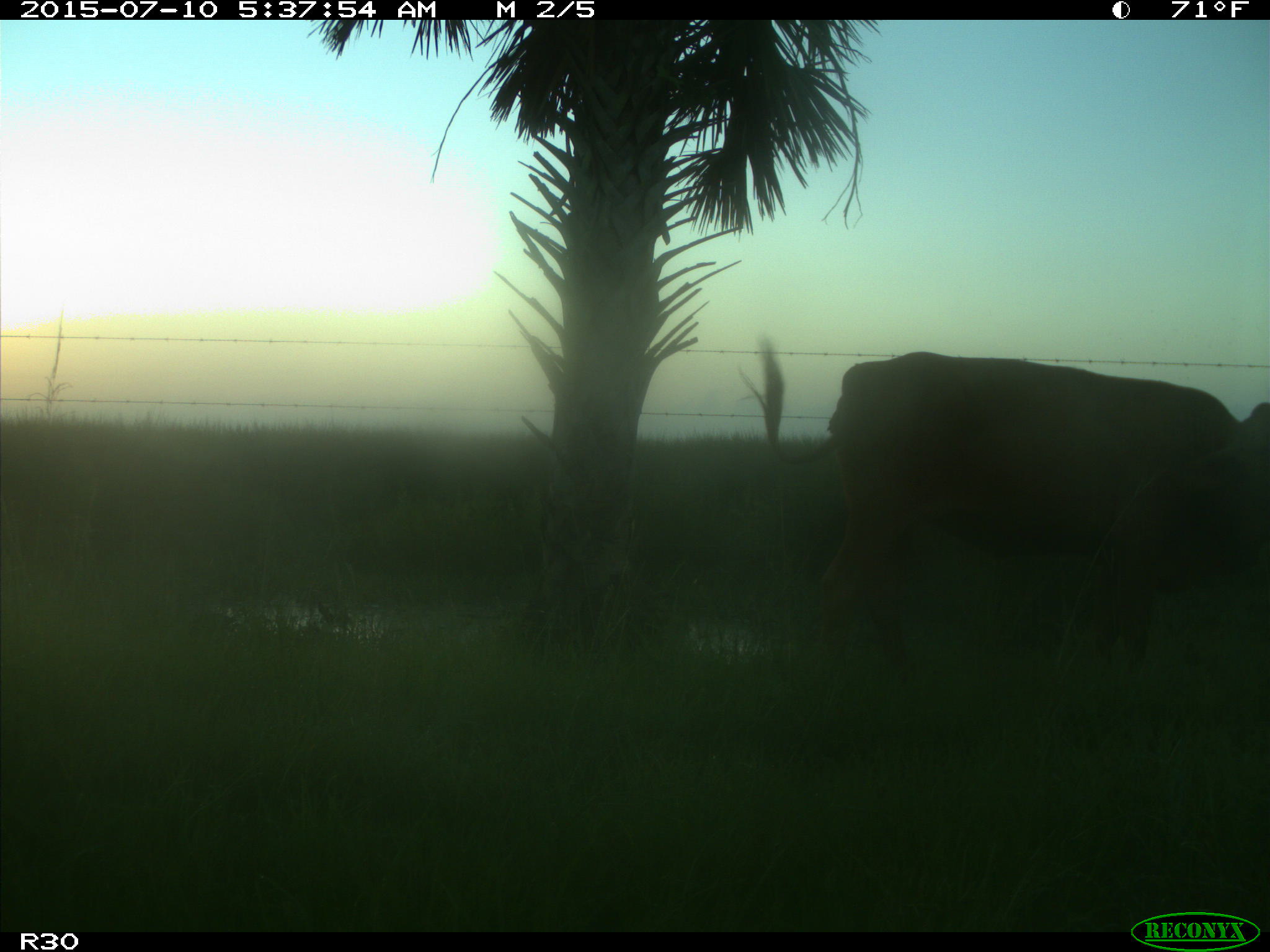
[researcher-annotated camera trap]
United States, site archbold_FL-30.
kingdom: Animalia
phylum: Chordata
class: Mammalia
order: Artiodactyla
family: Bovidae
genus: Bos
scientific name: Bos taurus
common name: domestic cow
Bos taurus (domestic cow).